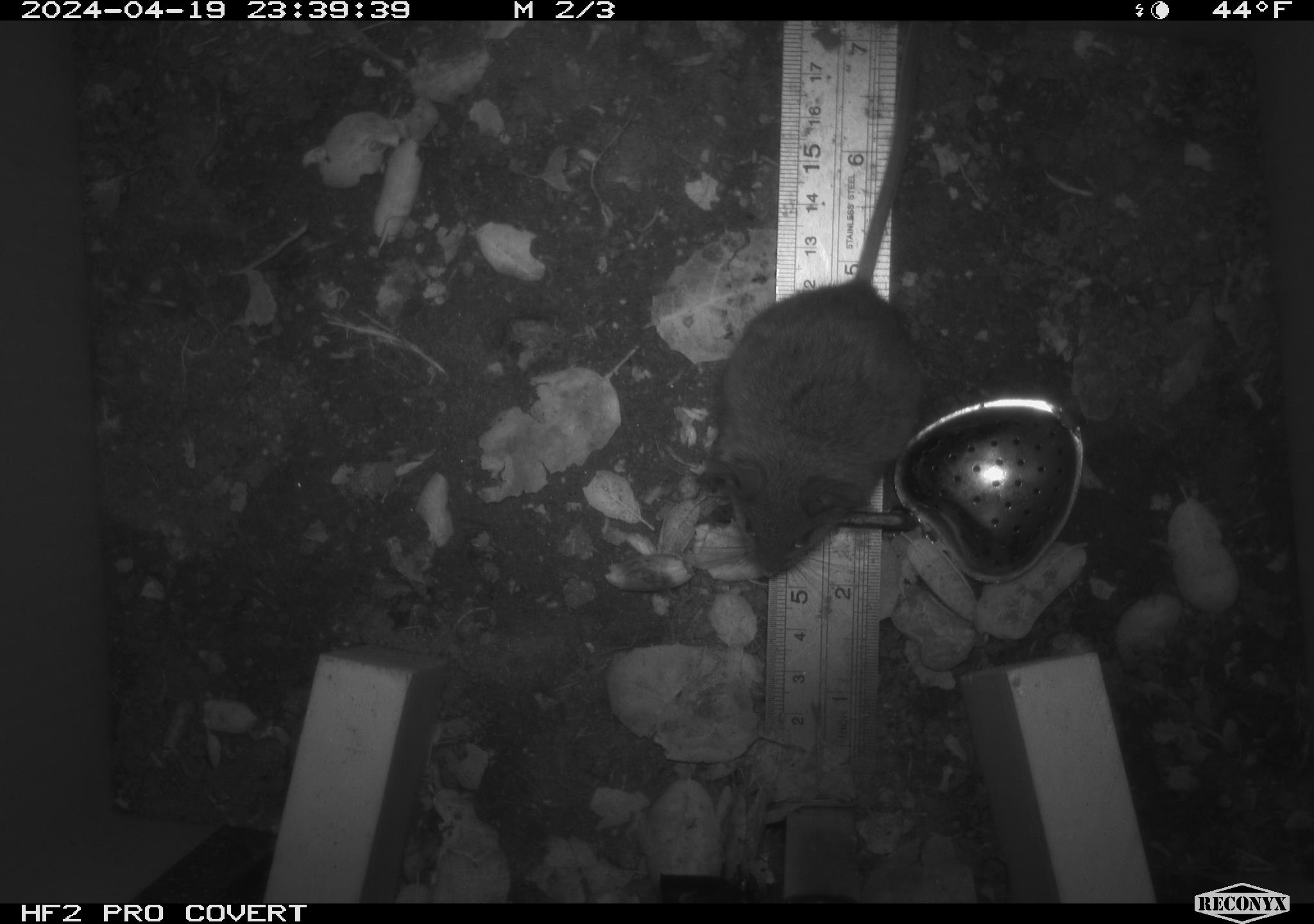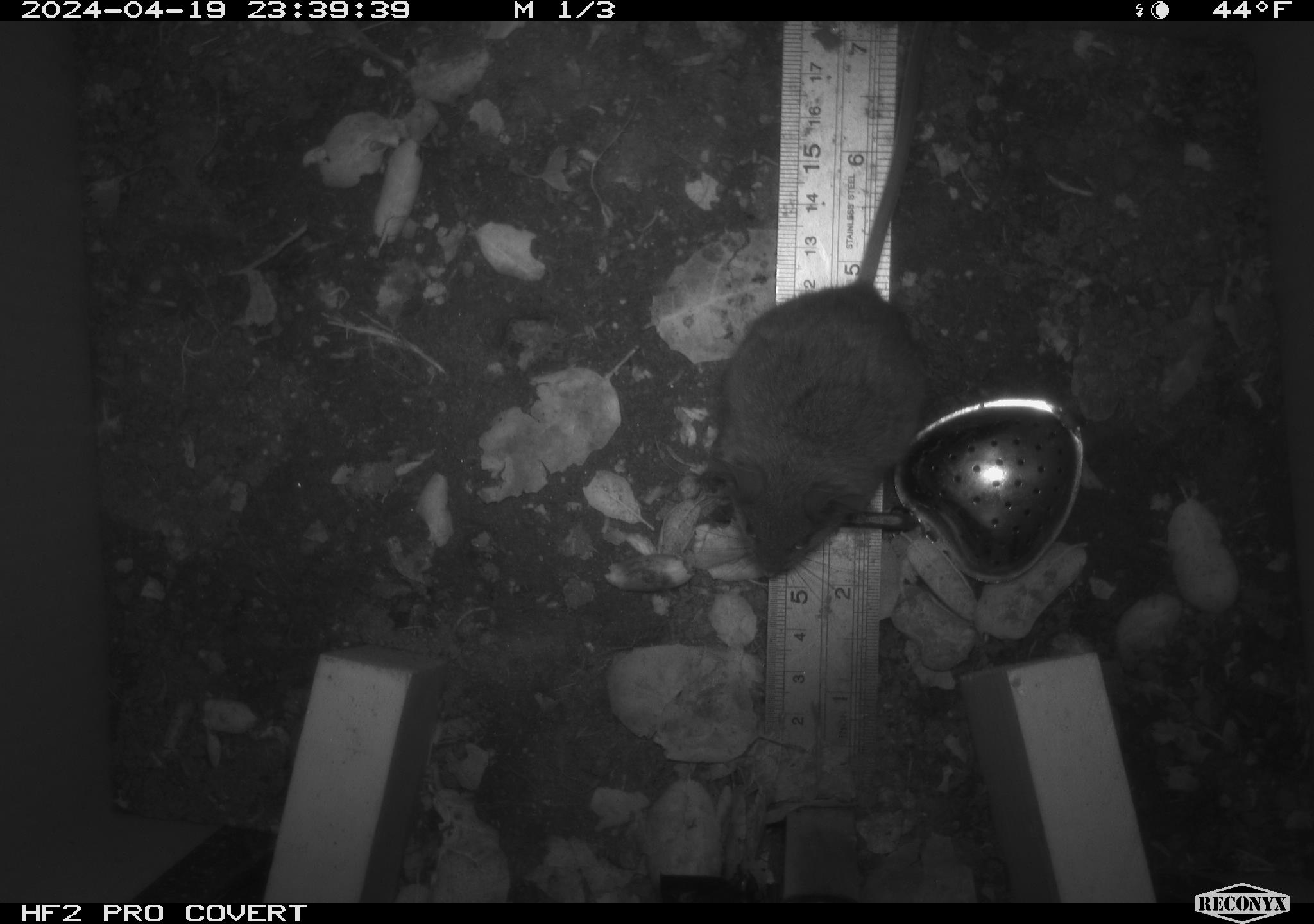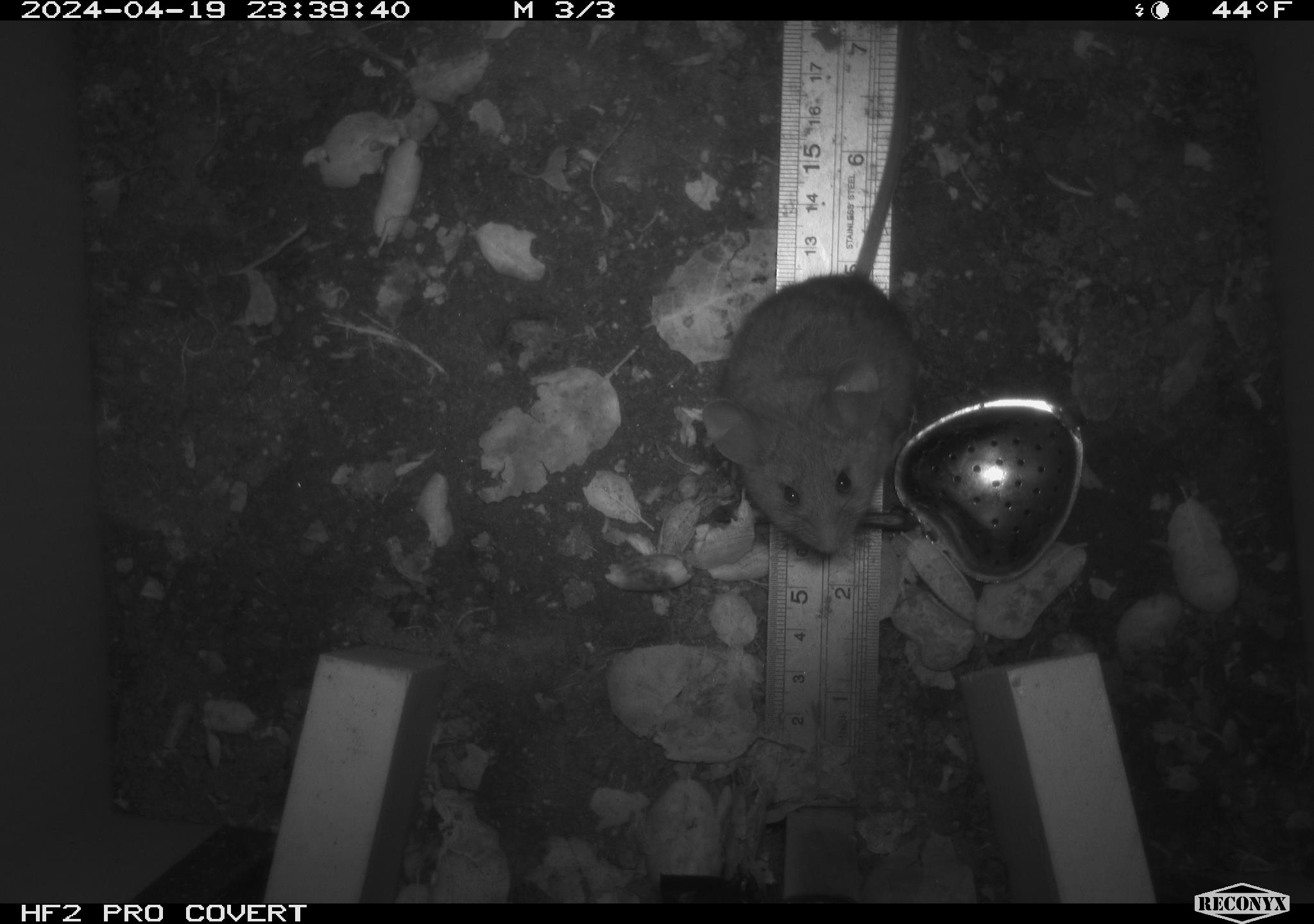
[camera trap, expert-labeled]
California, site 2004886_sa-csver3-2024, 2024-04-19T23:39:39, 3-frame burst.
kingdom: Animalia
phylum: Chordata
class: Mammalia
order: Rodentia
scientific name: Rodentia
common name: rodent